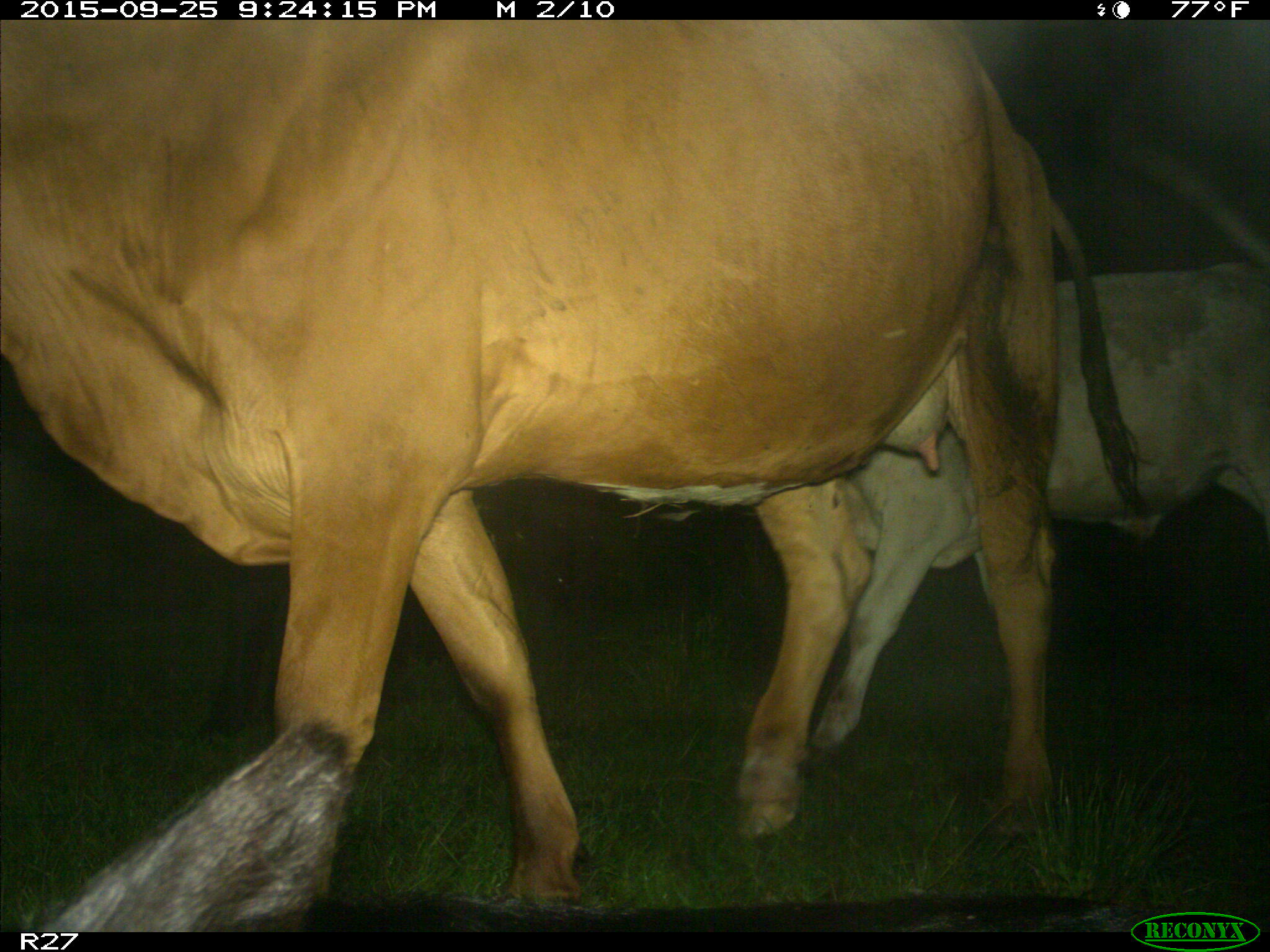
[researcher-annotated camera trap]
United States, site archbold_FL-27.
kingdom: Animalia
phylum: Chordata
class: Mammalia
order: Artiodactyla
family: Bovidae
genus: Bos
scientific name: Bos taurus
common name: domestic cow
Bos taurus (domestic cow).